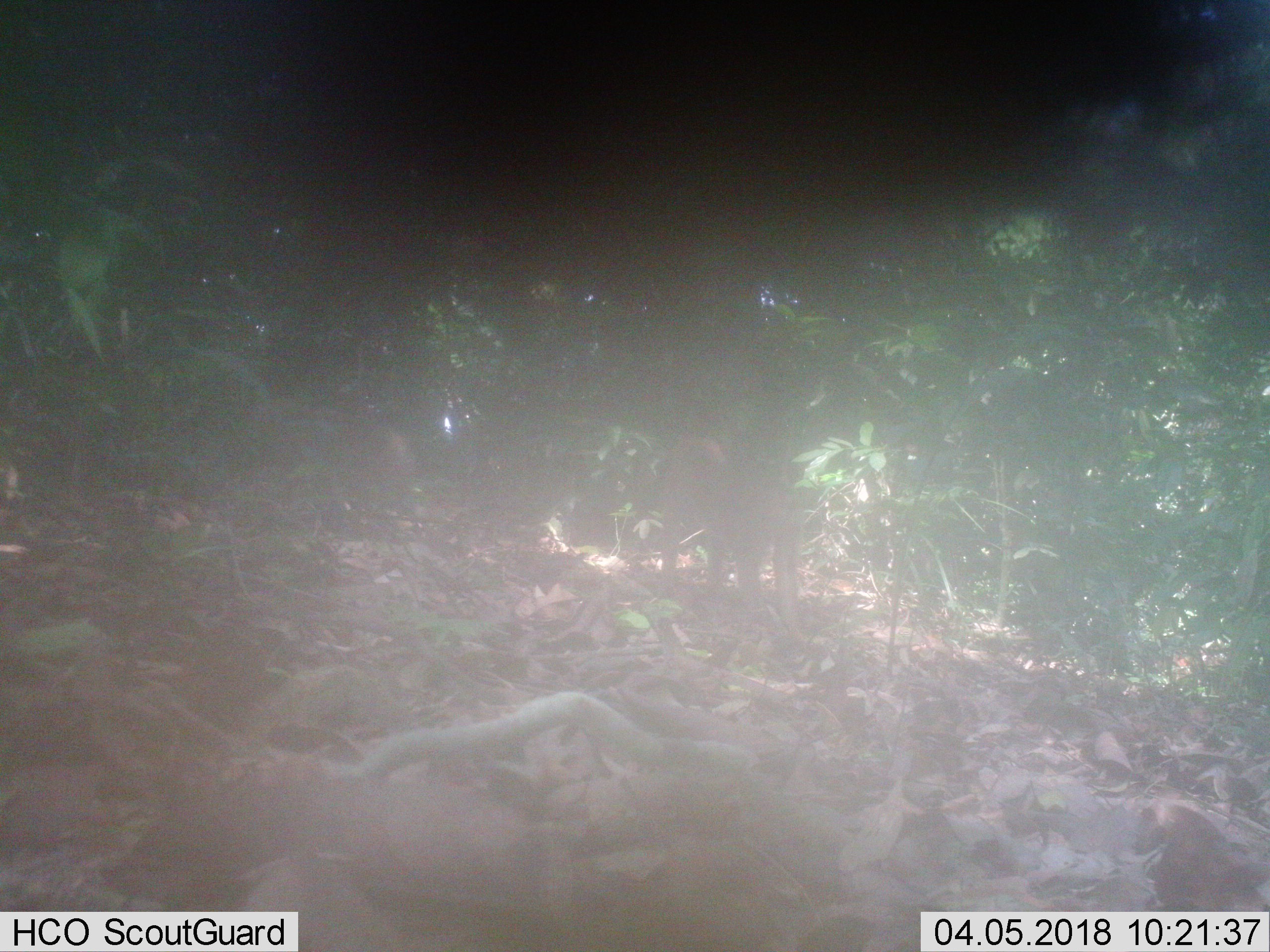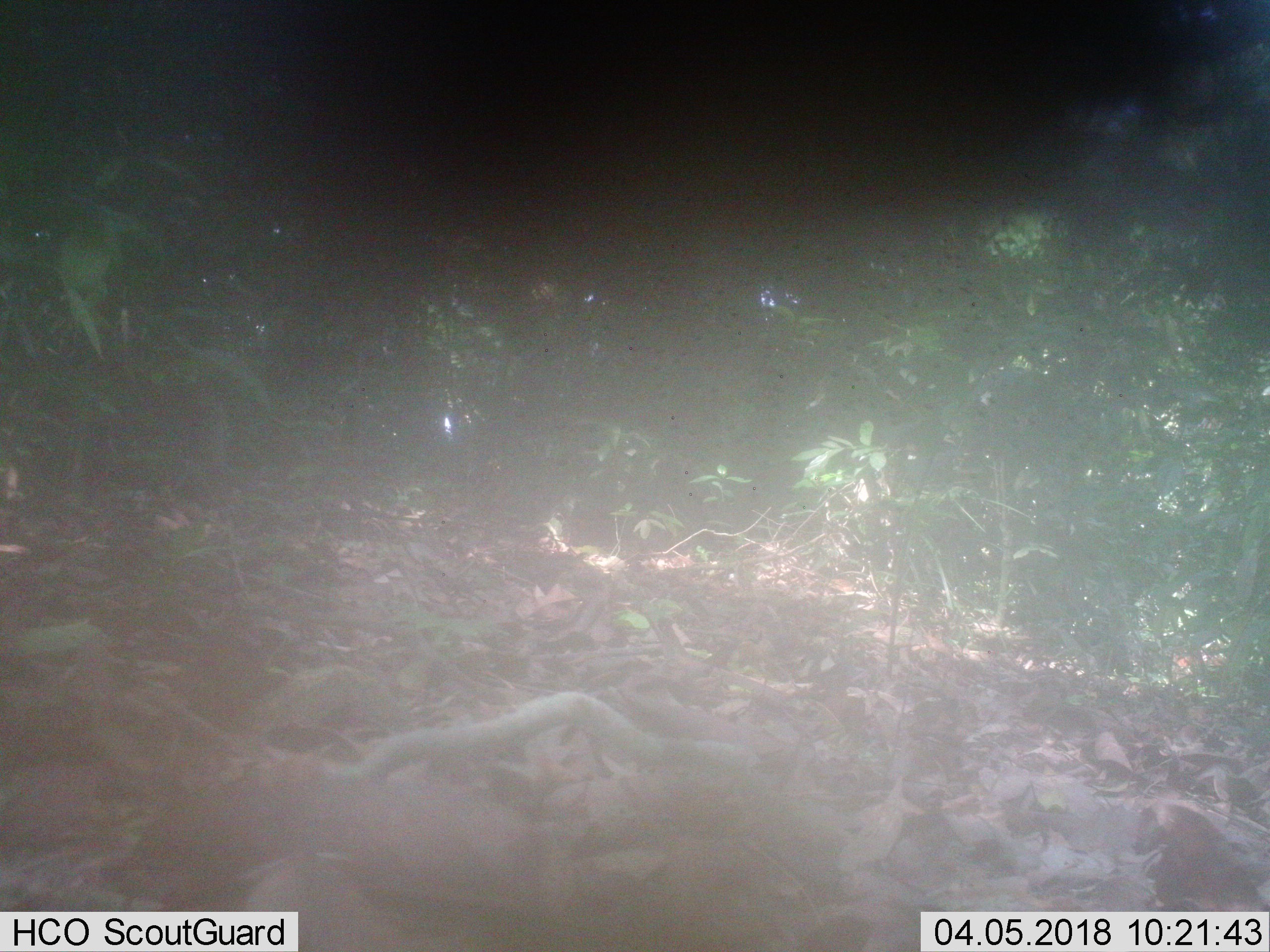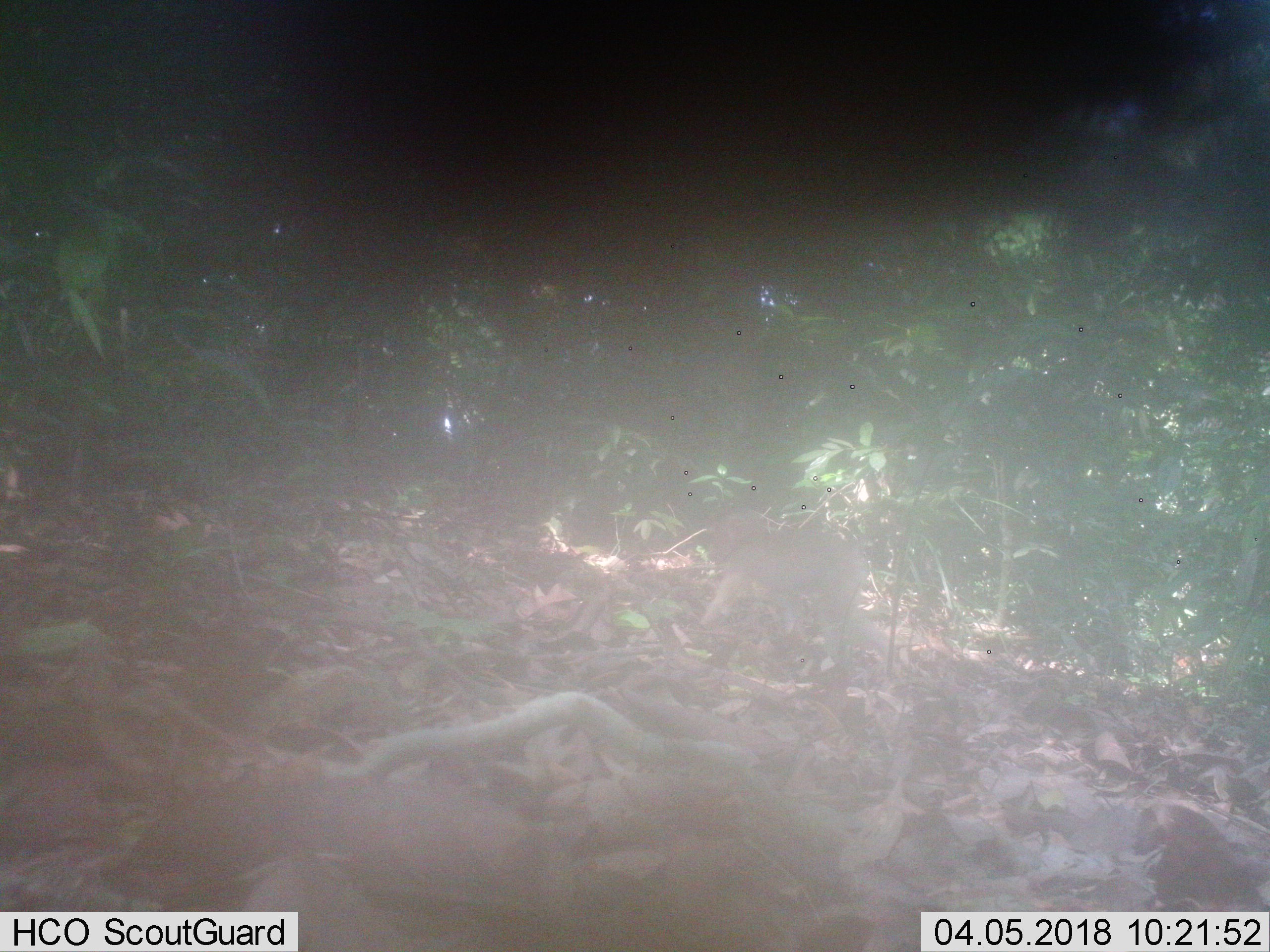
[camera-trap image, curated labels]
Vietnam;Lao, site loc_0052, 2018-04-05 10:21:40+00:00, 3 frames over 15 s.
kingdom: Animalia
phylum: Chordata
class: Mammalia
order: Primates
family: Cercopithecidae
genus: Macaca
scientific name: Macaca nemestrina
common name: pig-tailed macaque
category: pig tailed macaque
Pig tailed macaque (pig-tailed macaque) (Macaca nemestrina). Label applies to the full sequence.